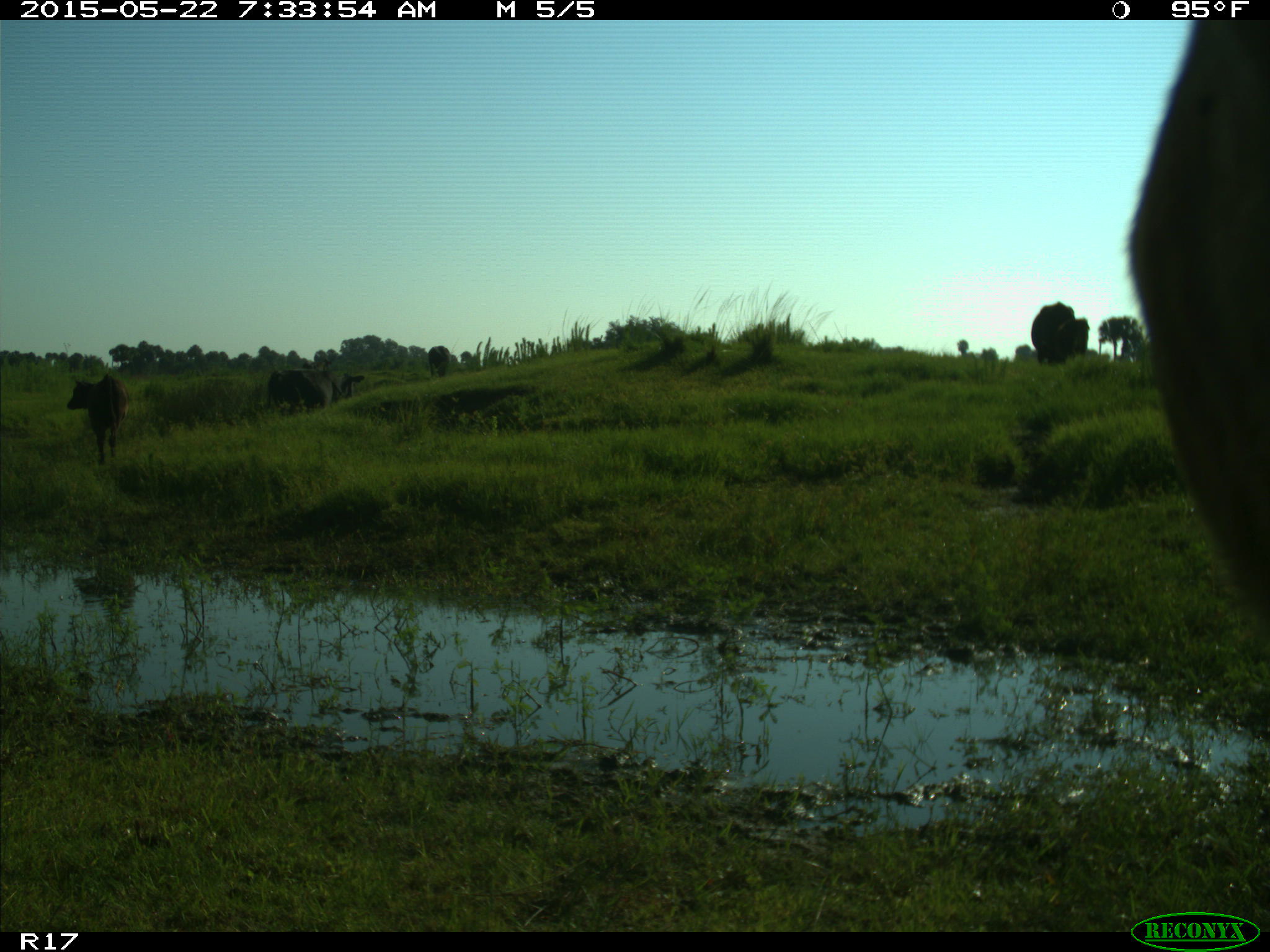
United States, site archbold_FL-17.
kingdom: Animalia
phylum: Chordata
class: Mammalia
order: Artiodactyla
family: Bovidae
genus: Bos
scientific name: Bos taurus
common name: domestic cow